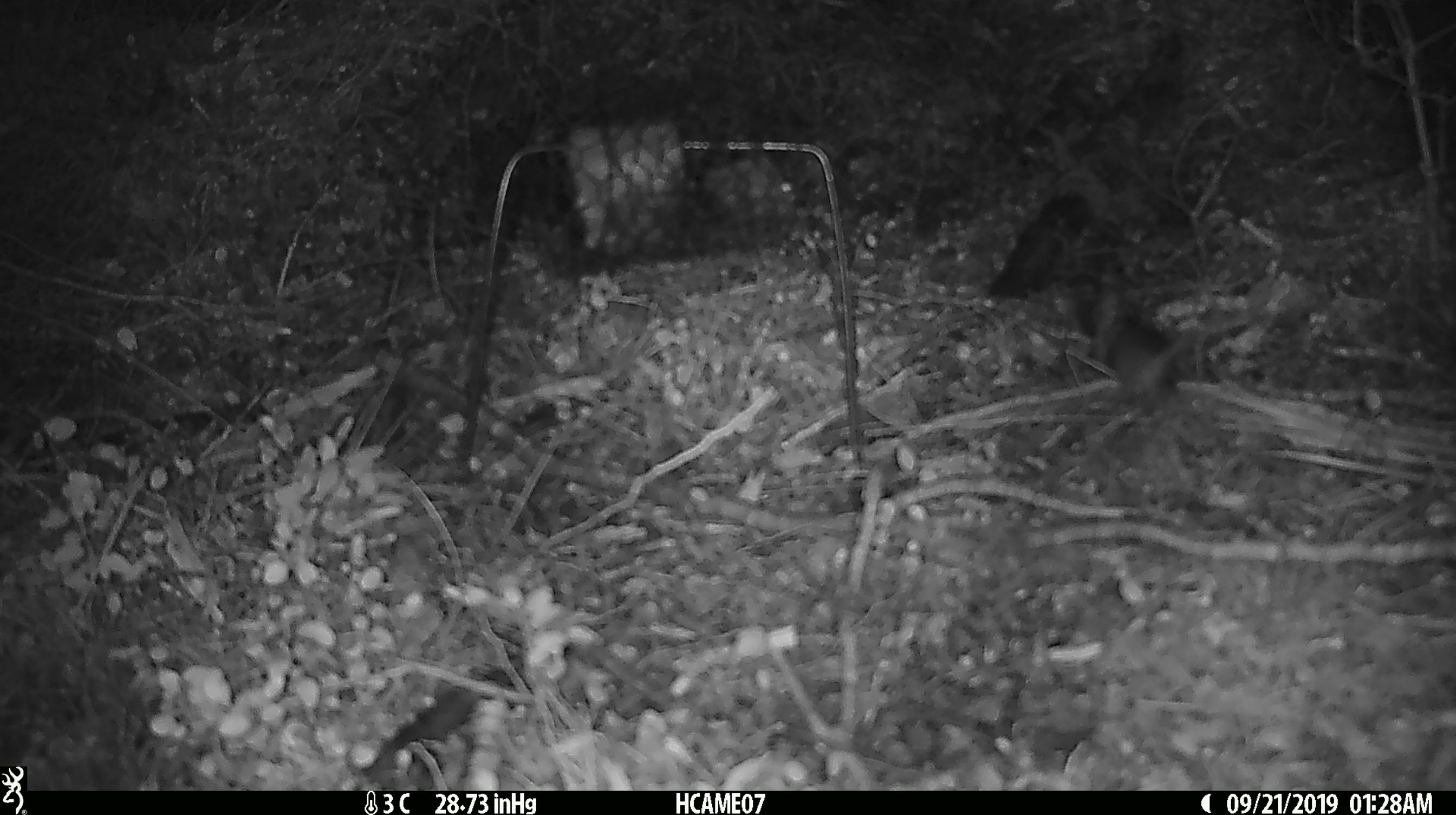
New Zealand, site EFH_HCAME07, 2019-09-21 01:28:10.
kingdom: Animalia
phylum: Chordata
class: Mammalia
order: Rodentia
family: Muridae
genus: Mus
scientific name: Mus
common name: mouse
Mouse (Mus).